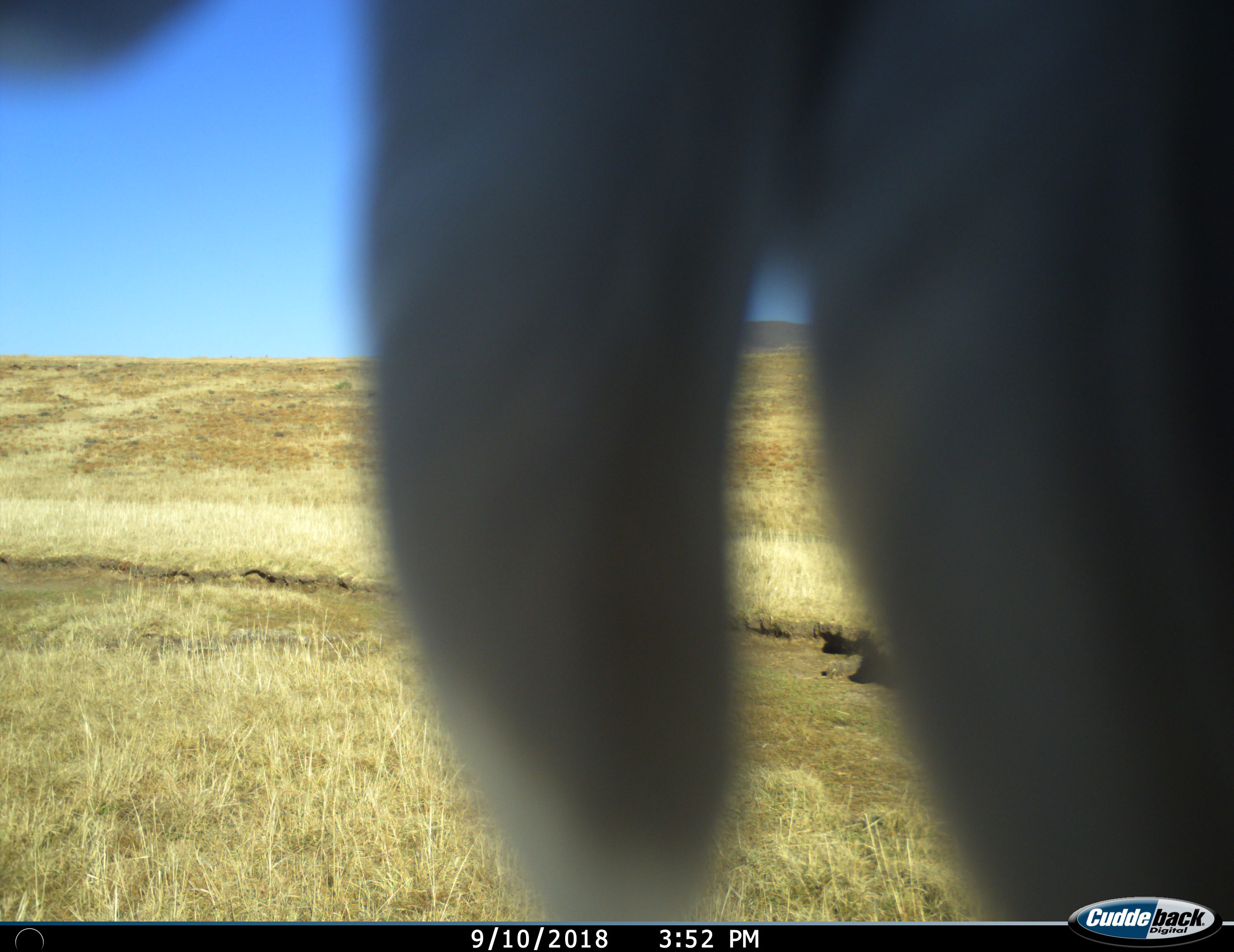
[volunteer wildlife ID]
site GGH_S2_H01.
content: unidentified animal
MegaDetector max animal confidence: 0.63